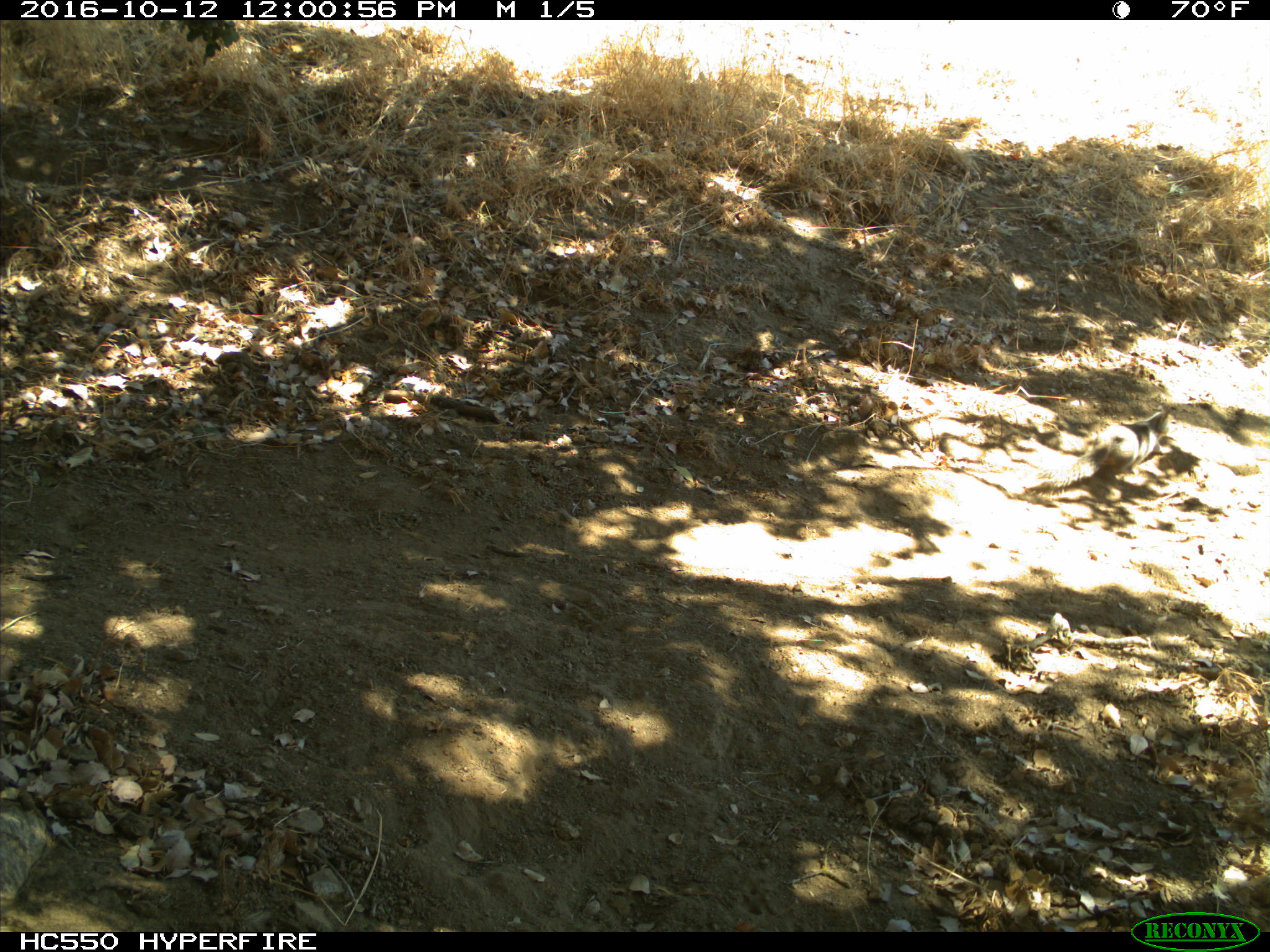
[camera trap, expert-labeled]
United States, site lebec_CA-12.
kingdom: Animalia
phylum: Chordata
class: Mammalia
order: Rodentia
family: Sciuridae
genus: Otospermophilus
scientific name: Otospermophilus beecheyi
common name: california ground squirrel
Otospermophilus beecheyi (california ground squirrel).